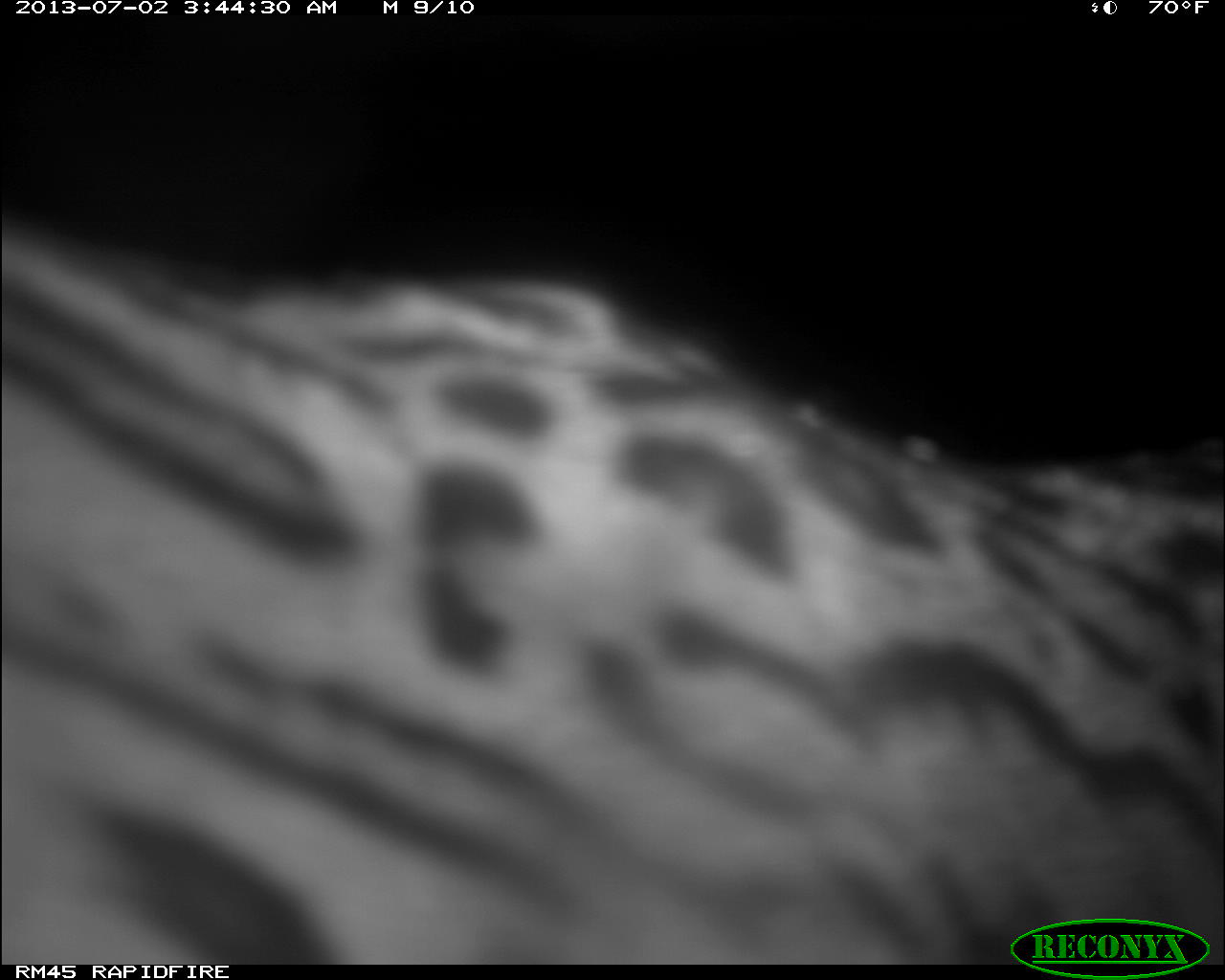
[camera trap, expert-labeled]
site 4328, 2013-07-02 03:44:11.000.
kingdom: Animalia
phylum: Chordata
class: Mammalia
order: Carnivora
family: Felidae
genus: Leopardus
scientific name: Leopardus pardalis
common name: ocelot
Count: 1.